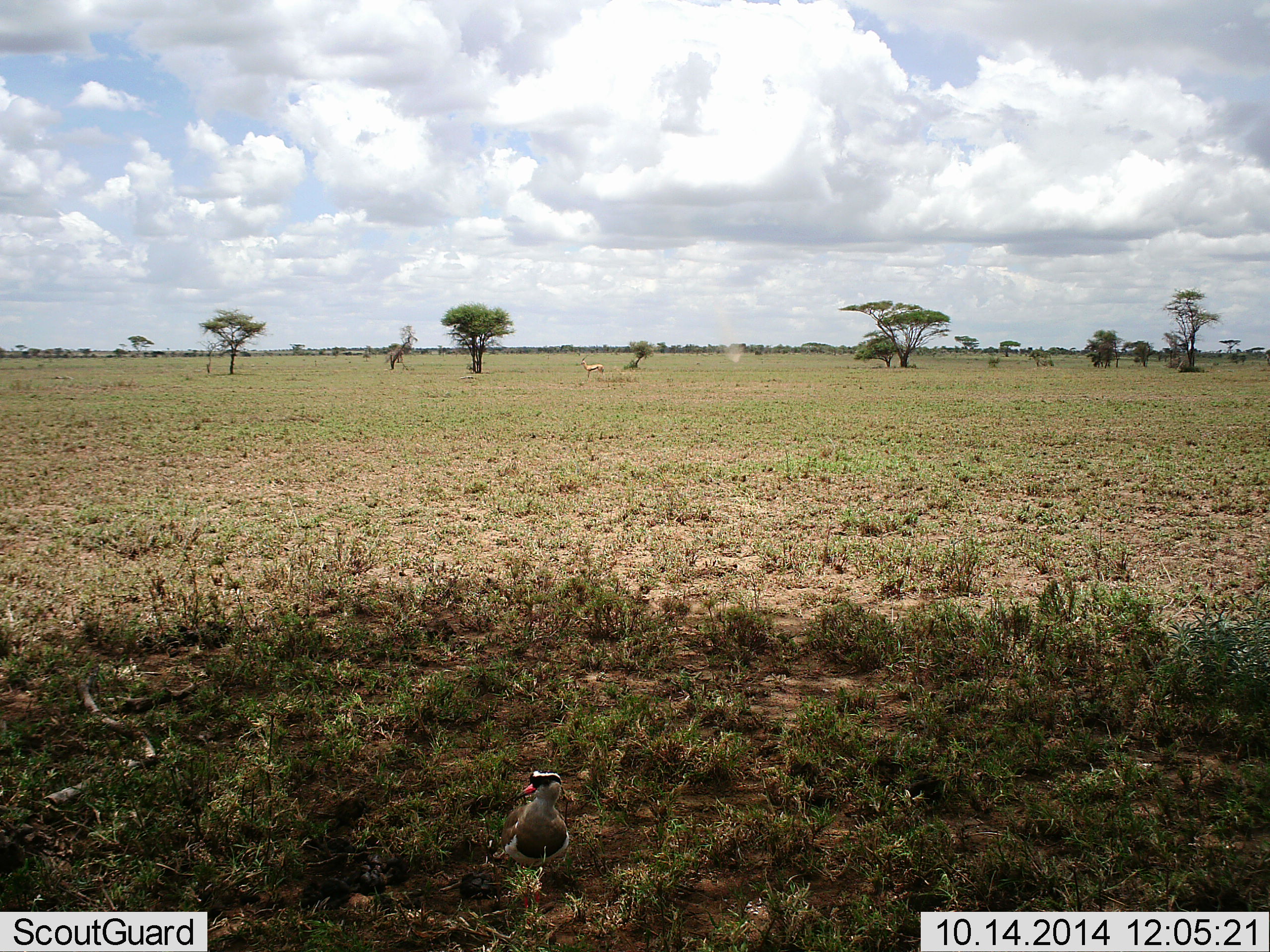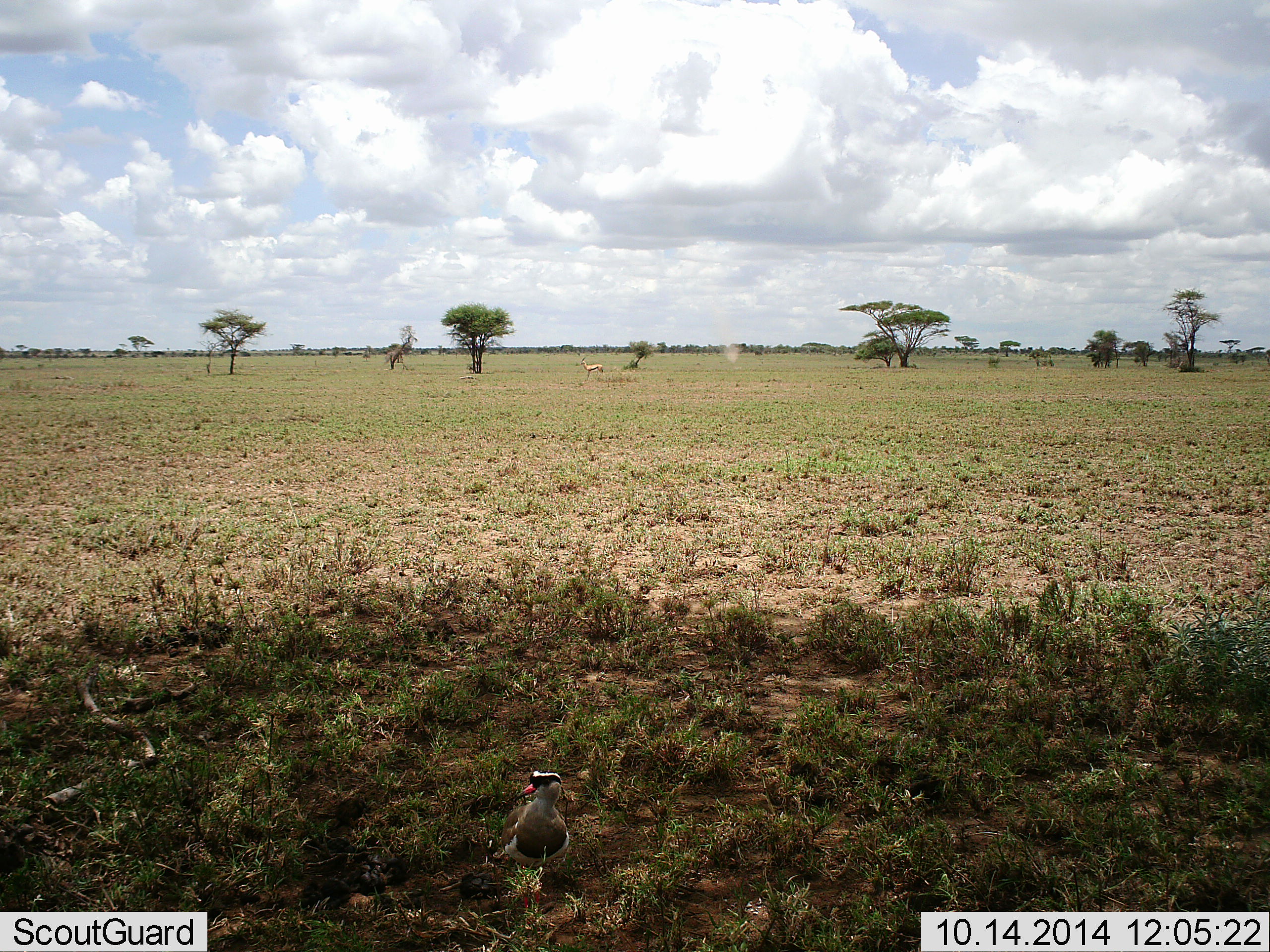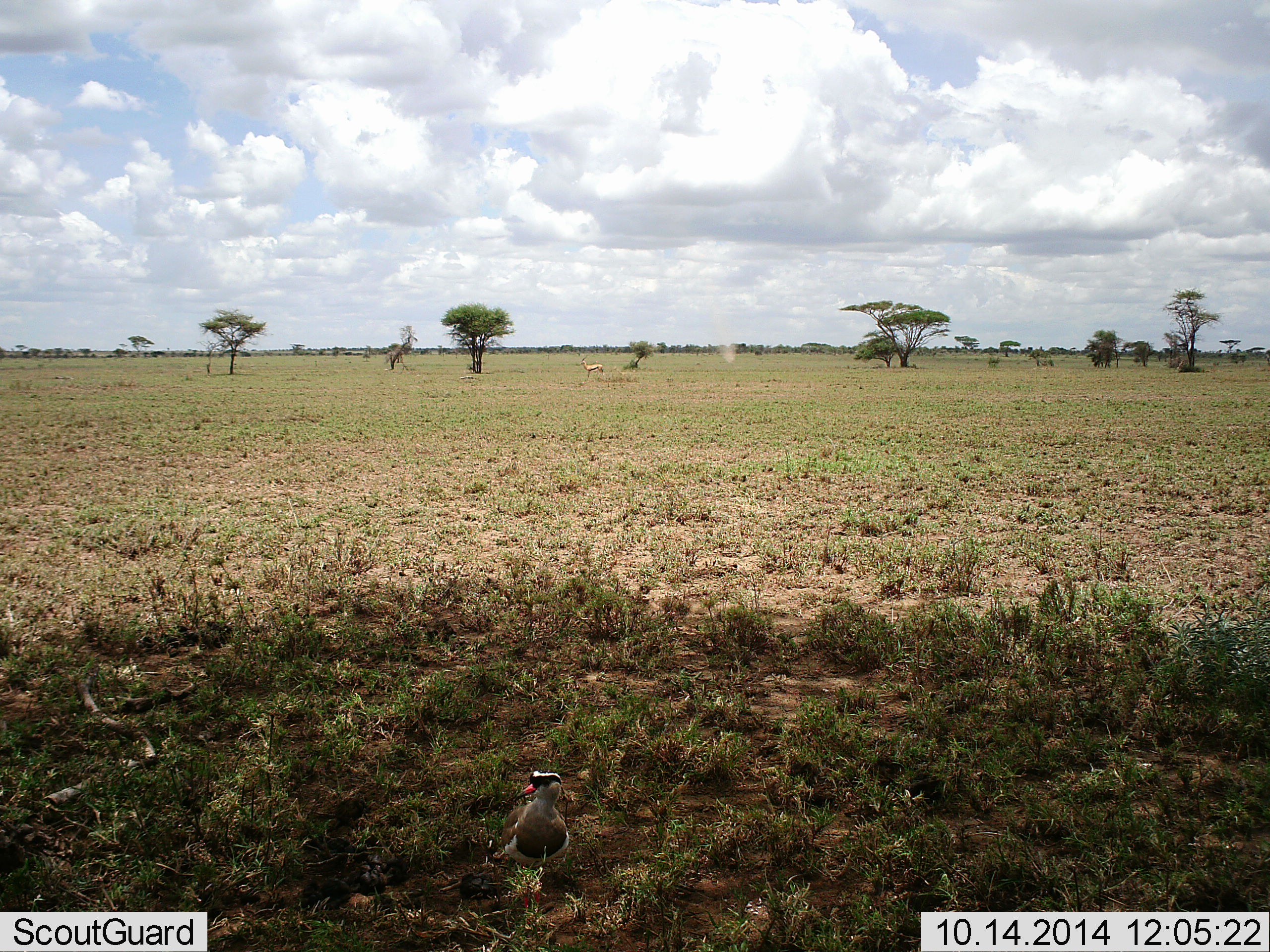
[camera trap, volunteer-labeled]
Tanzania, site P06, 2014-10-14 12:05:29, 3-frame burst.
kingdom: Animalia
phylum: Chordata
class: Aves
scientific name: Aves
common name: bird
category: otherbird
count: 1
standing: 89%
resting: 6%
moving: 11%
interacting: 0%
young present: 0%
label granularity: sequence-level